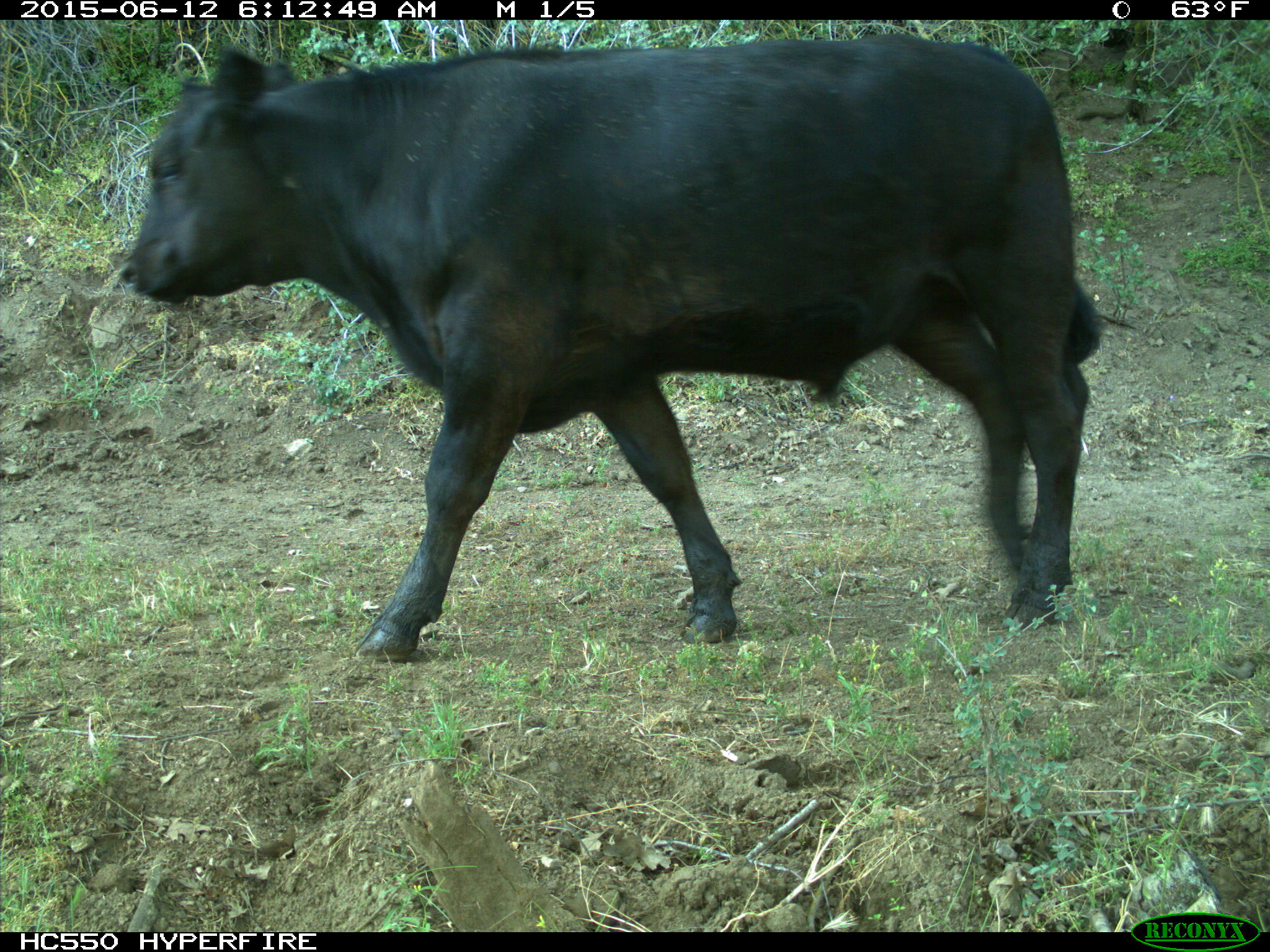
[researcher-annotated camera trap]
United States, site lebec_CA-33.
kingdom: Animalia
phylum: Chordata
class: Mammalia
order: Artiodactyla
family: Bovidae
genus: Bos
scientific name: Bos taurus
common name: domestic cow